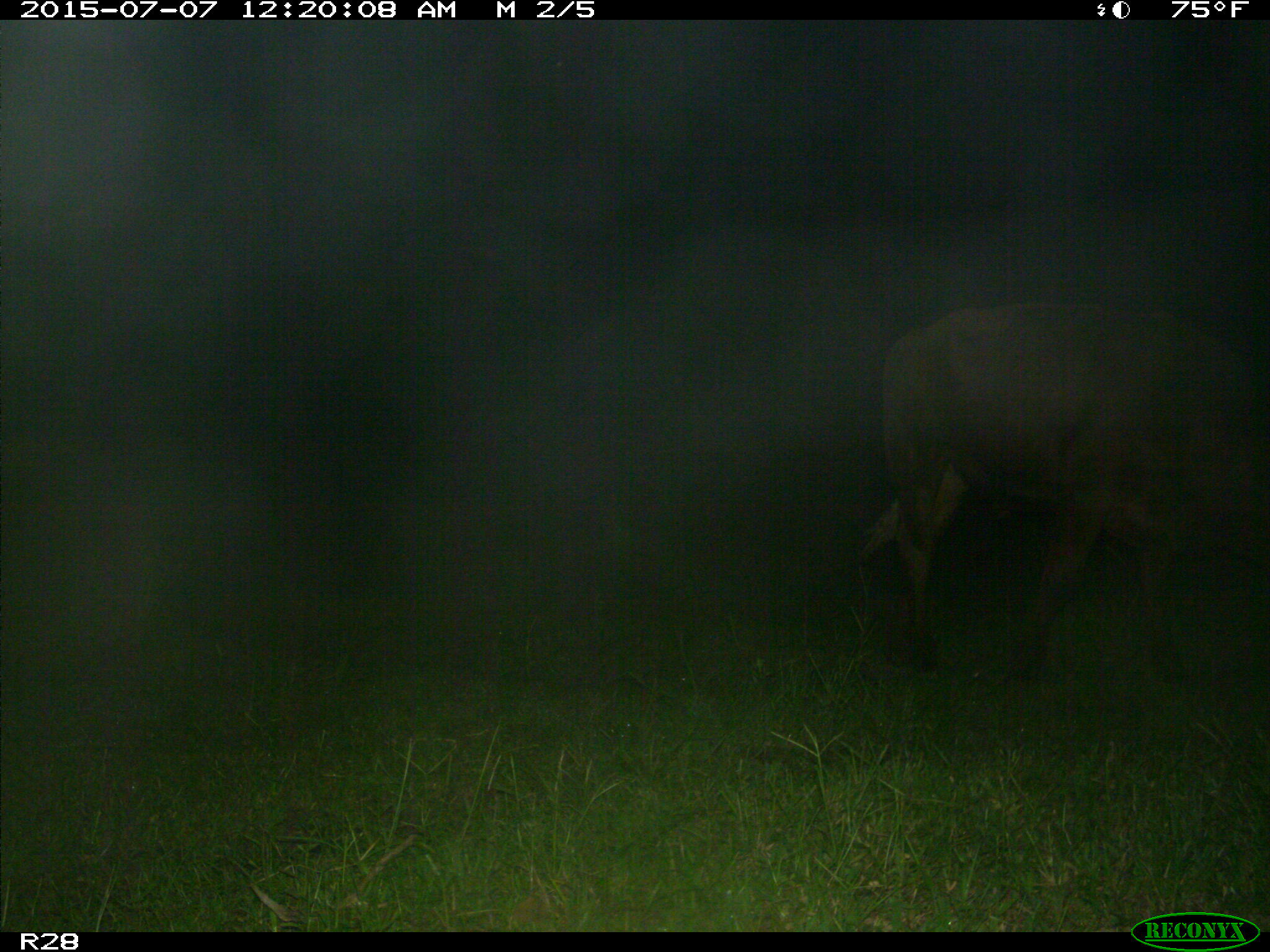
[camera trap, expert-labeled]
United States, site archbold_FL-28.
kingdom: Animalia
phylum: Chordata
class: Mammalia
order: Artiodactyla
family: Bovidae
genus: Bos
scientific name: Bos taurus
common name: domestic cow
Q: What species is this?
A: Bos taurus (domestic cow).